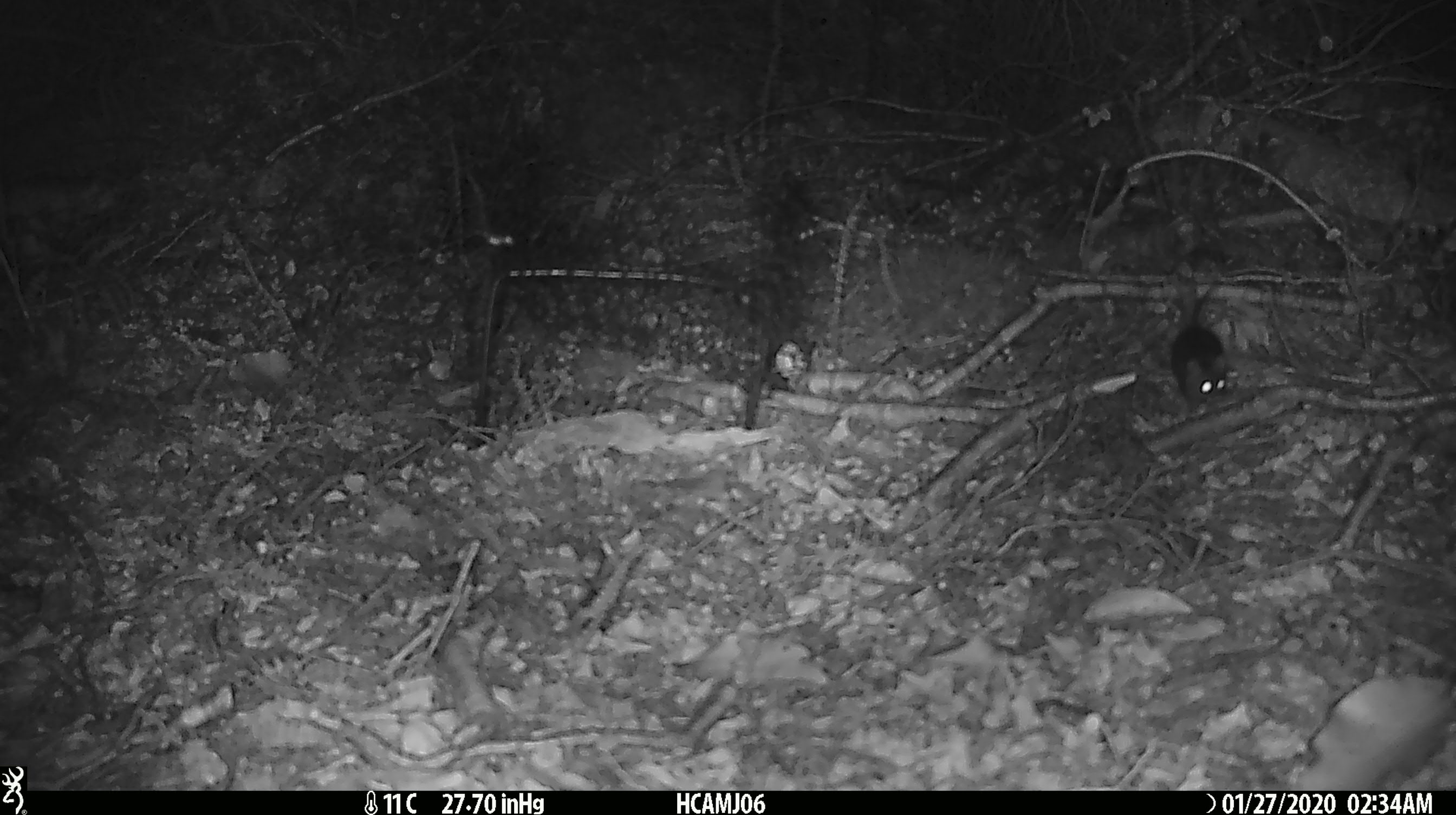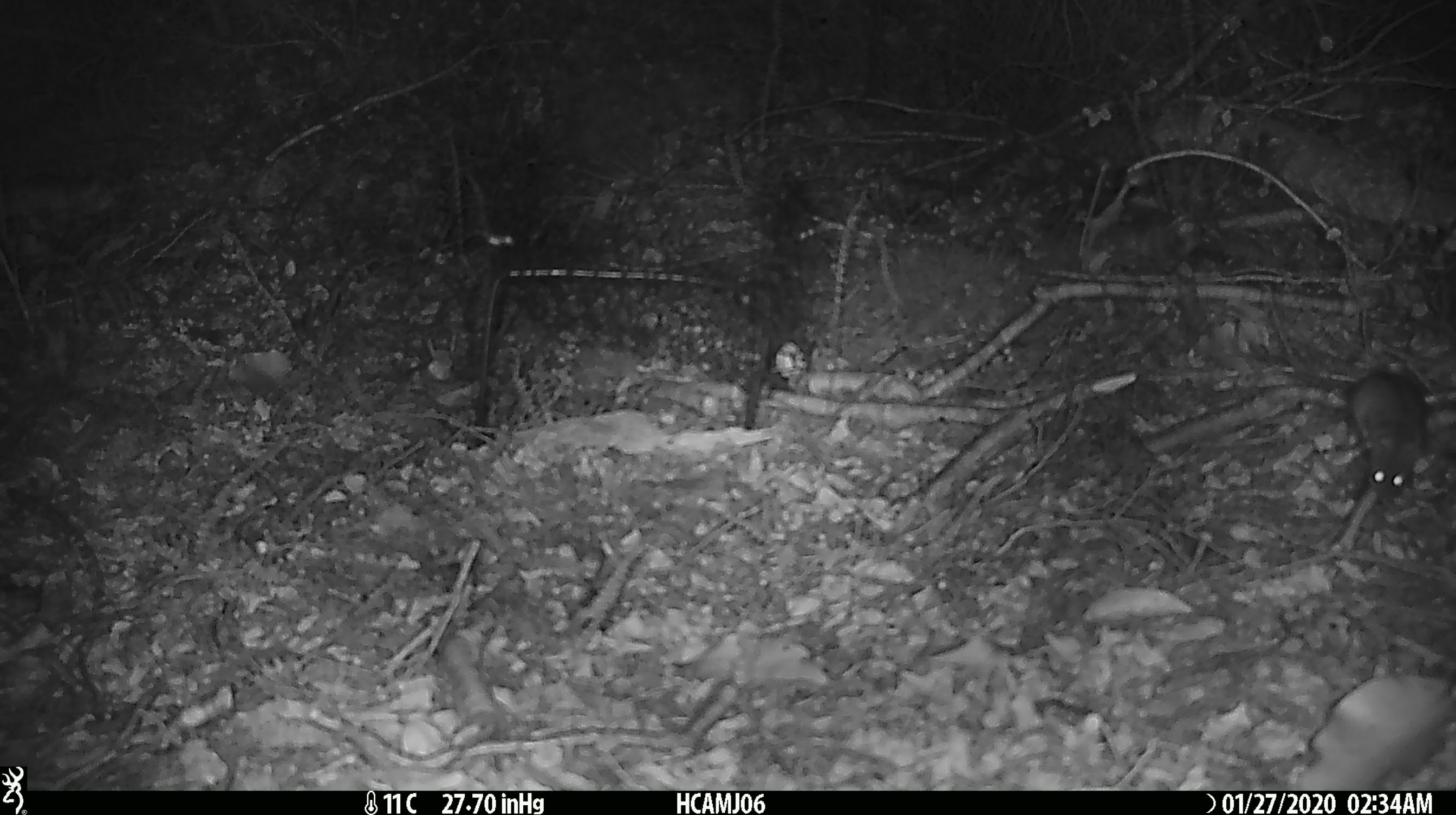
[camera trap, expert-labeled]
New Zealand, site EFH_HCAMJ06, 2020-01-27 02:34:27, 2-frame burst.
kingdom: Animalia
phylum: Chordata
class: Mammalia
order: Rodentia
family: Muridae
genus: Mus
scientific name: Mus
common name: mouse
Mouse (Mus).